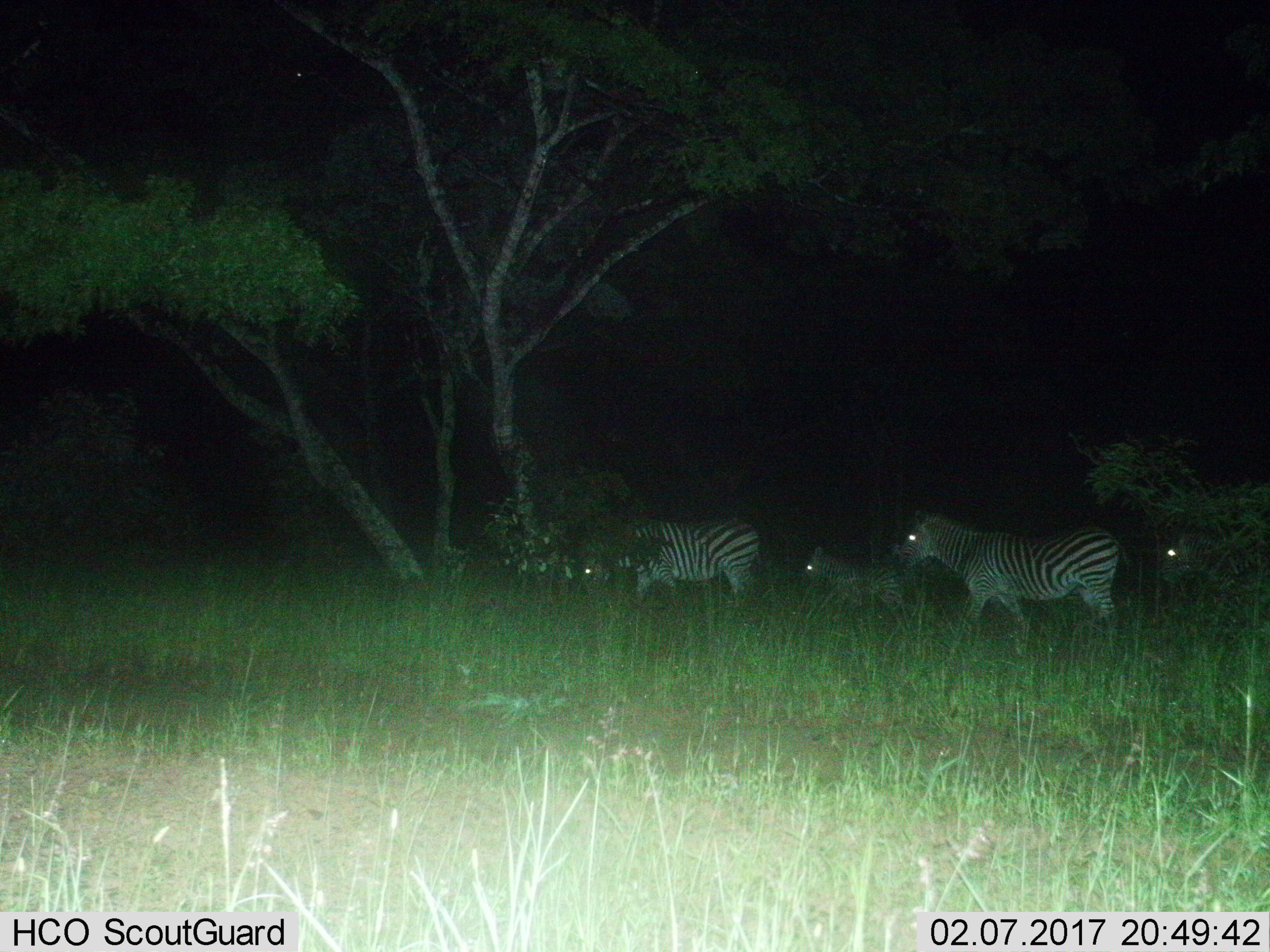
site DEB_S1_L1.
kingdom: Animalia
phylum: Chordata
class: Mammalia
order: Perissodactyla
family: Equidae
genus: Equus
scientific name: Equus quagga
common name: plains zebra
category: zebraplains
Zebraplains (plains zebra) (Equus quagga), count 4. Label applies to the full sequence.